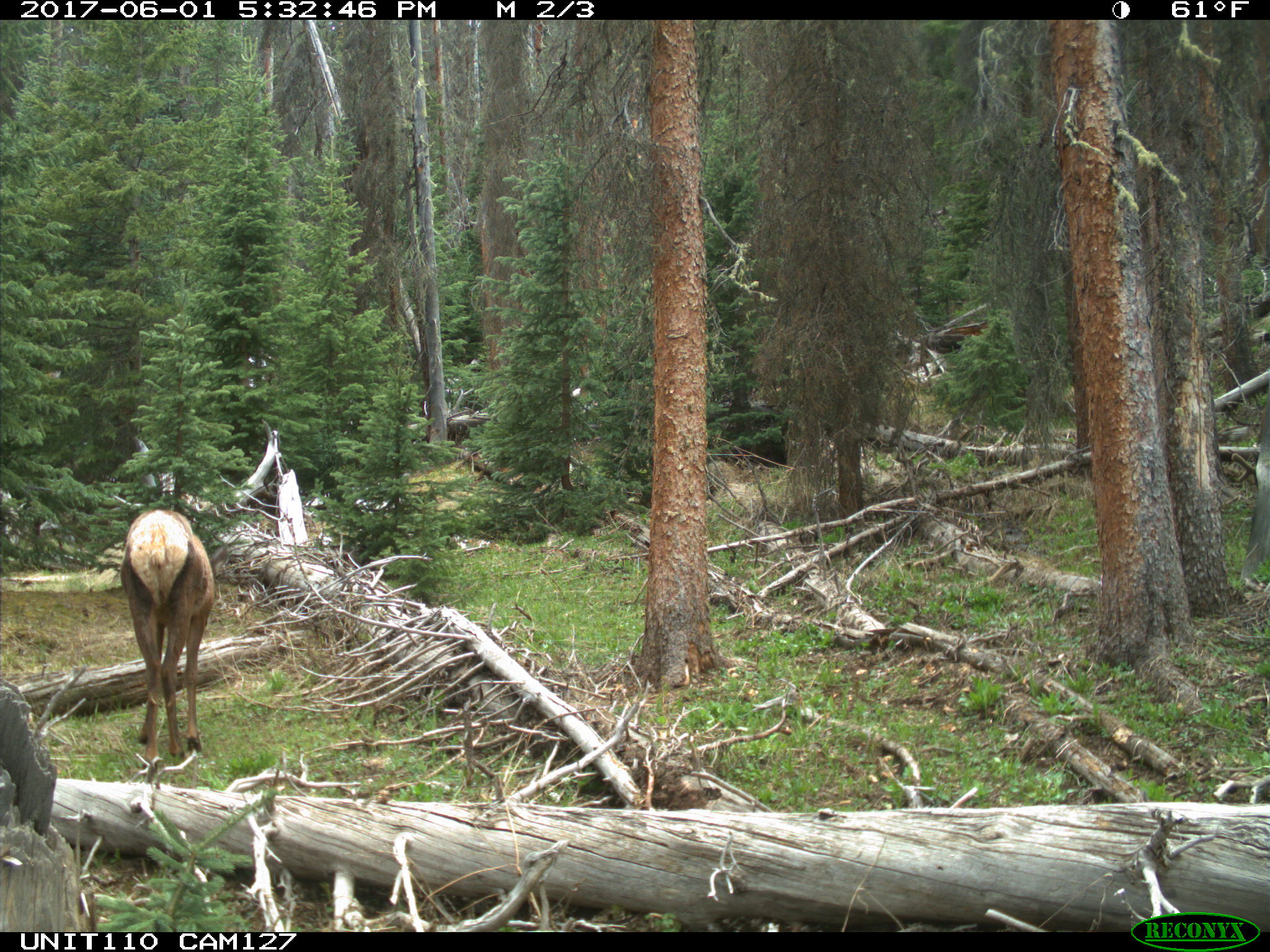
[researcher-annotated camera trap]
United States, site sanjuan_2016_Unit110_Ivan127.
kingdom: Animalia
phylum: Chordata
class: Mammalia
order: Artiodactyla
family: Cervidae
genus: Cervus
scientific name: Cervus elaphus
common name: red deer